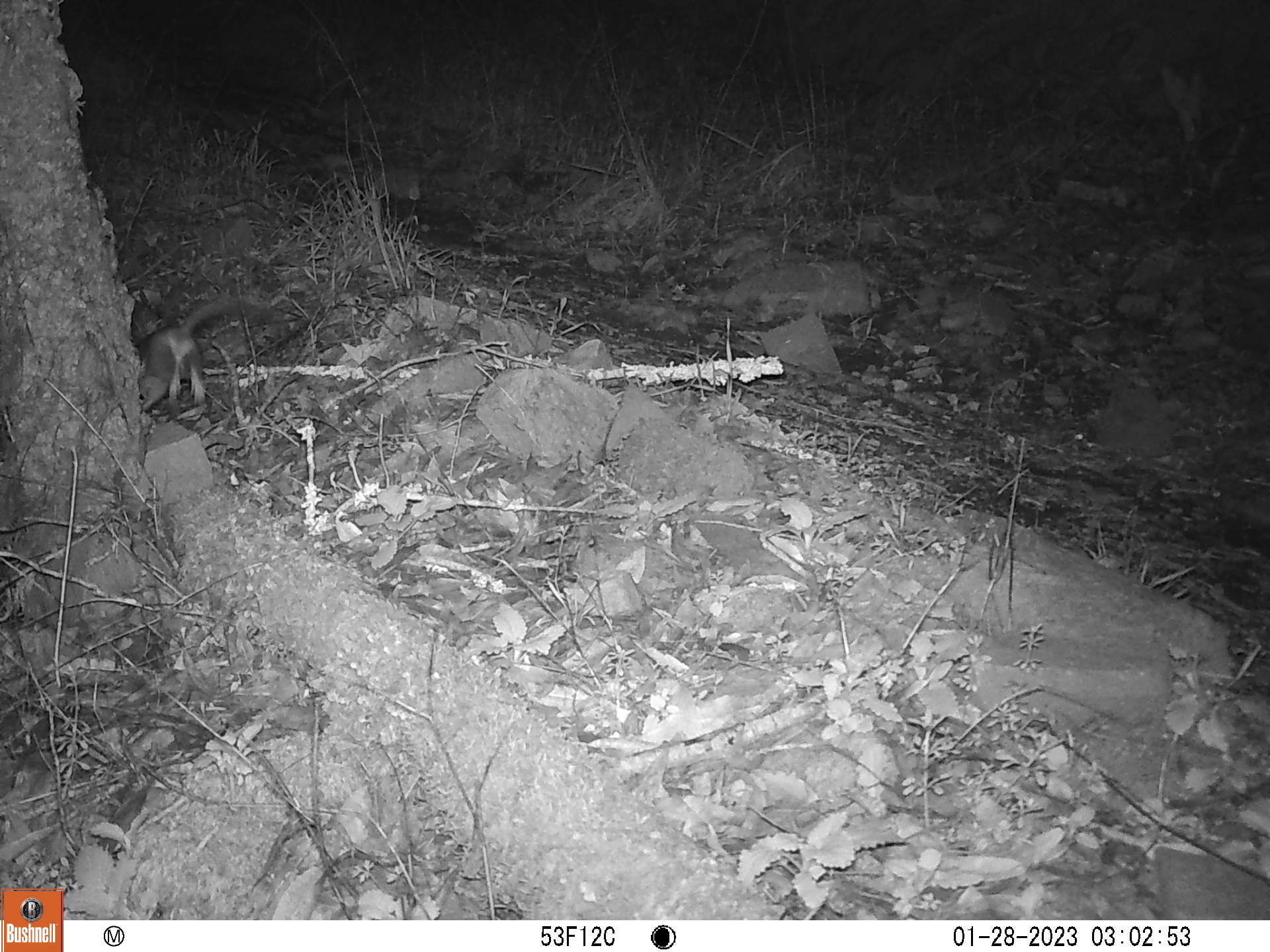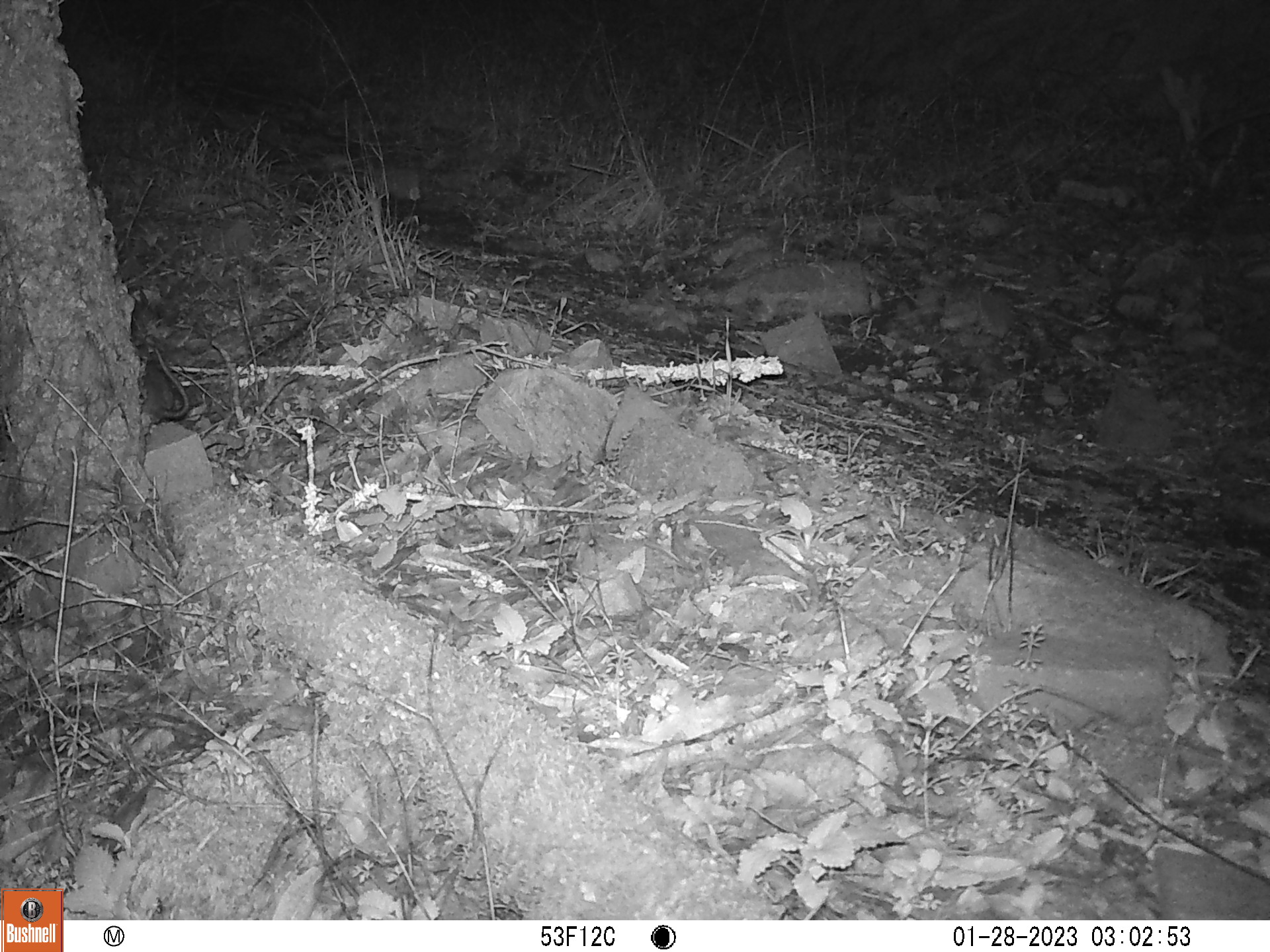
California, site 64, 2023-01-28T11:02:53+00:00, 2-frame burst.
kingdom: Animalia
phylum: Chordata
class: Mammalia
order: Rodentia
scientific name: Rodentia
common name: mouse or rat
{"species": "mouse or rat (Rodentia)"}